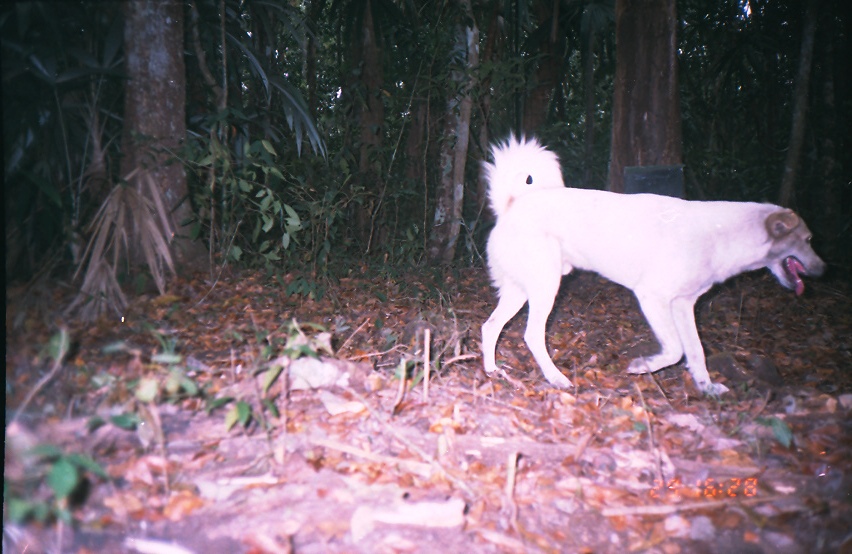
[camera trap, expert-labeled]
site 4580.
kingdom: Animalia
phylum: Chordata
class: Mammalia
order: Carnivora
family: Canidae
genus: Canis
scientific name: Canis familiaris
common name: domestic dog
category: canis lupus